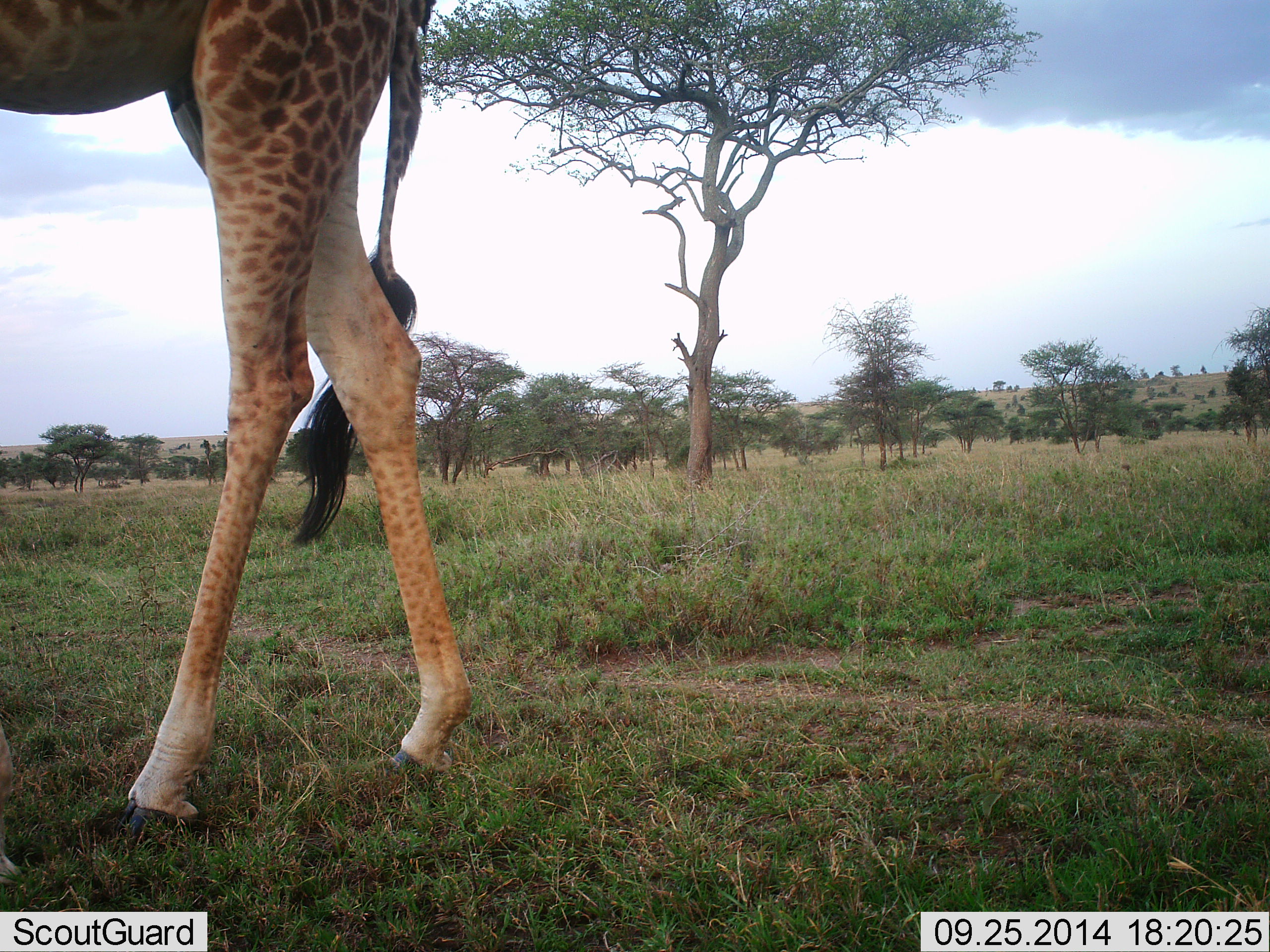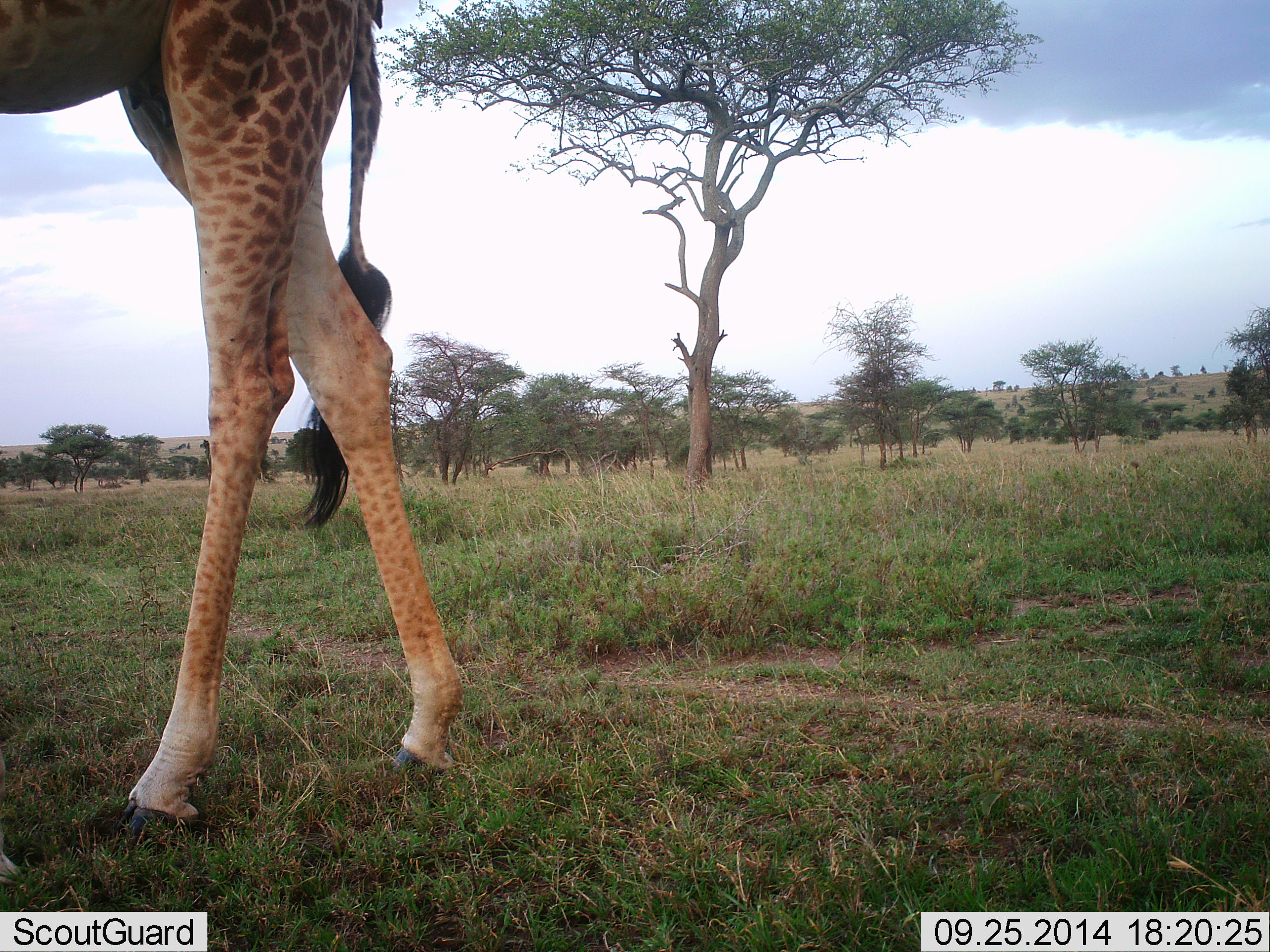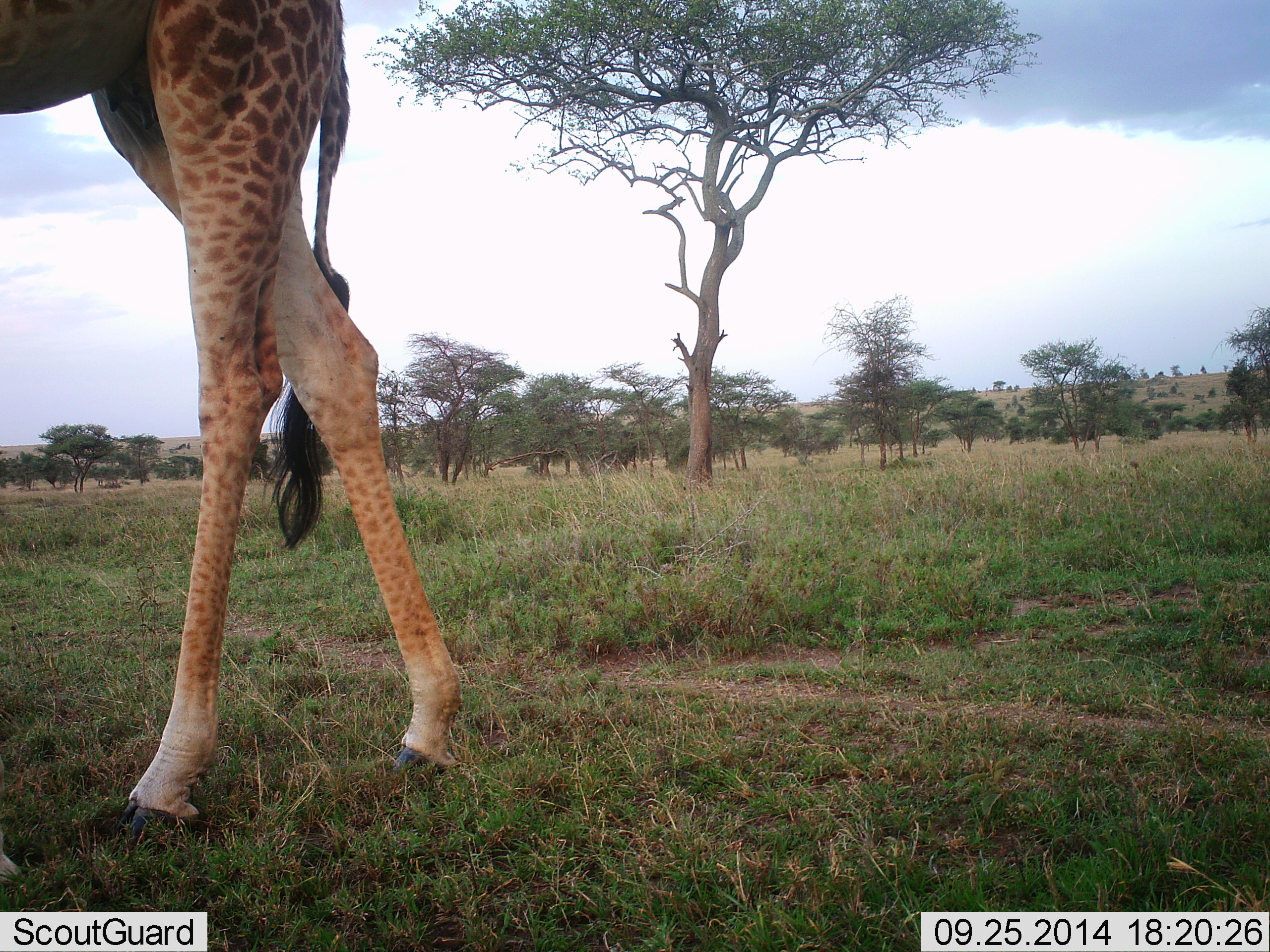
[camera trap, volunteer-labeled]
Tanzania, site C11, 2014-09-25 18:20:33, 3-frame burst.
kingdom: Animalia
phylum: Chordata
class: Mammalia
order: Artiodactyla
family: Giraffidae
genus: Giraffa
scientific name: Giraffa camelopardalis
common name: giraffe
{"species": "giraffe (Giraffa camelopardalis)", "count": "1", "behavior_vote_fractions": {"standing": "70%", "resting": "0%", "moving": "30%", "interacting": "0%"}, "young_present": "0%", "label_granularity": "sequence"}